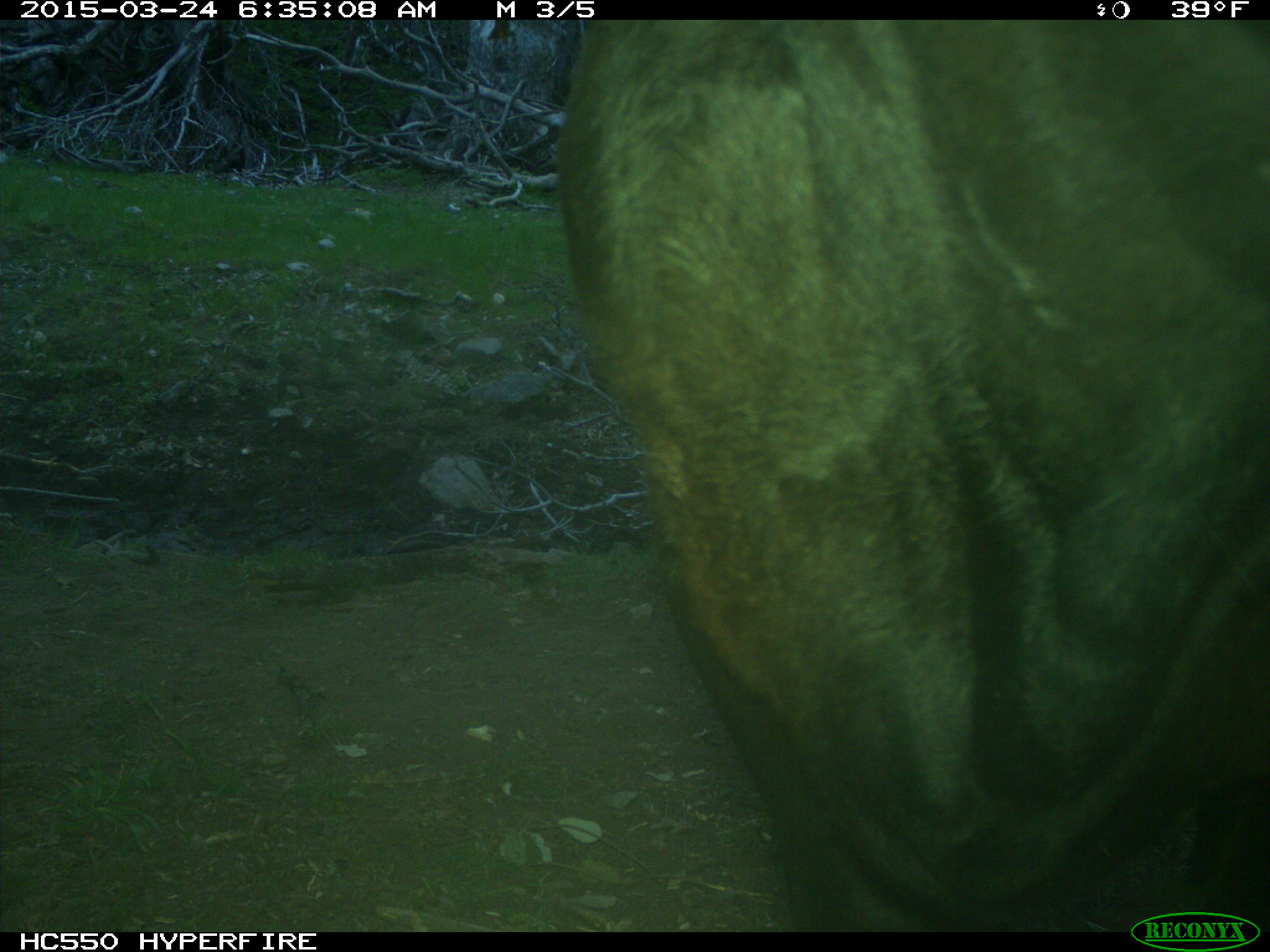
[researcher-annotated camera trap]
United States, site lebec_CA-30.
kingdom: Animalia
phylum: Chordata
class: Mammalia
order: Artiodactyla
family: Bovidae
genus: Bos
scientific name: Bos taurus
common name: domestic cow